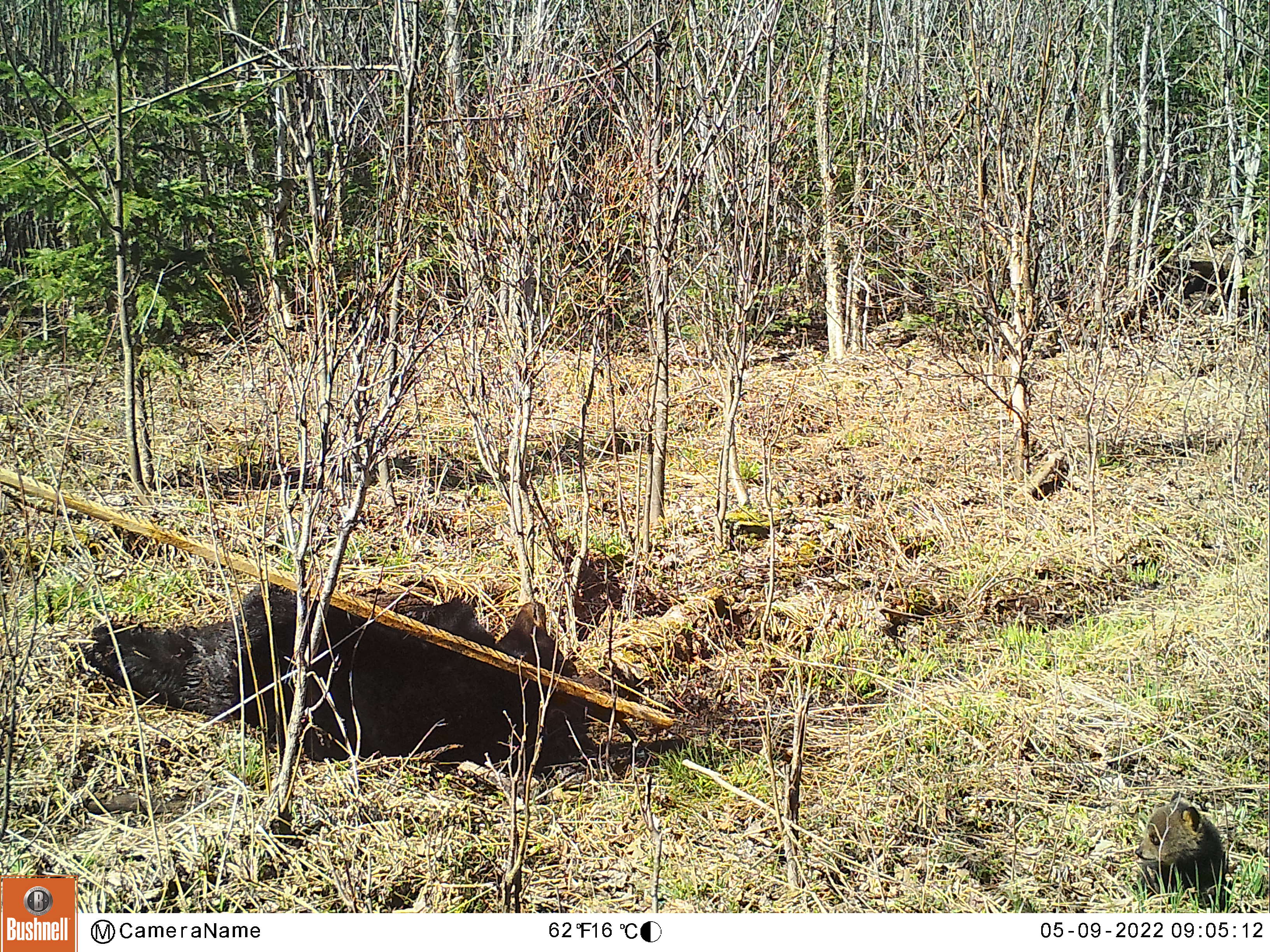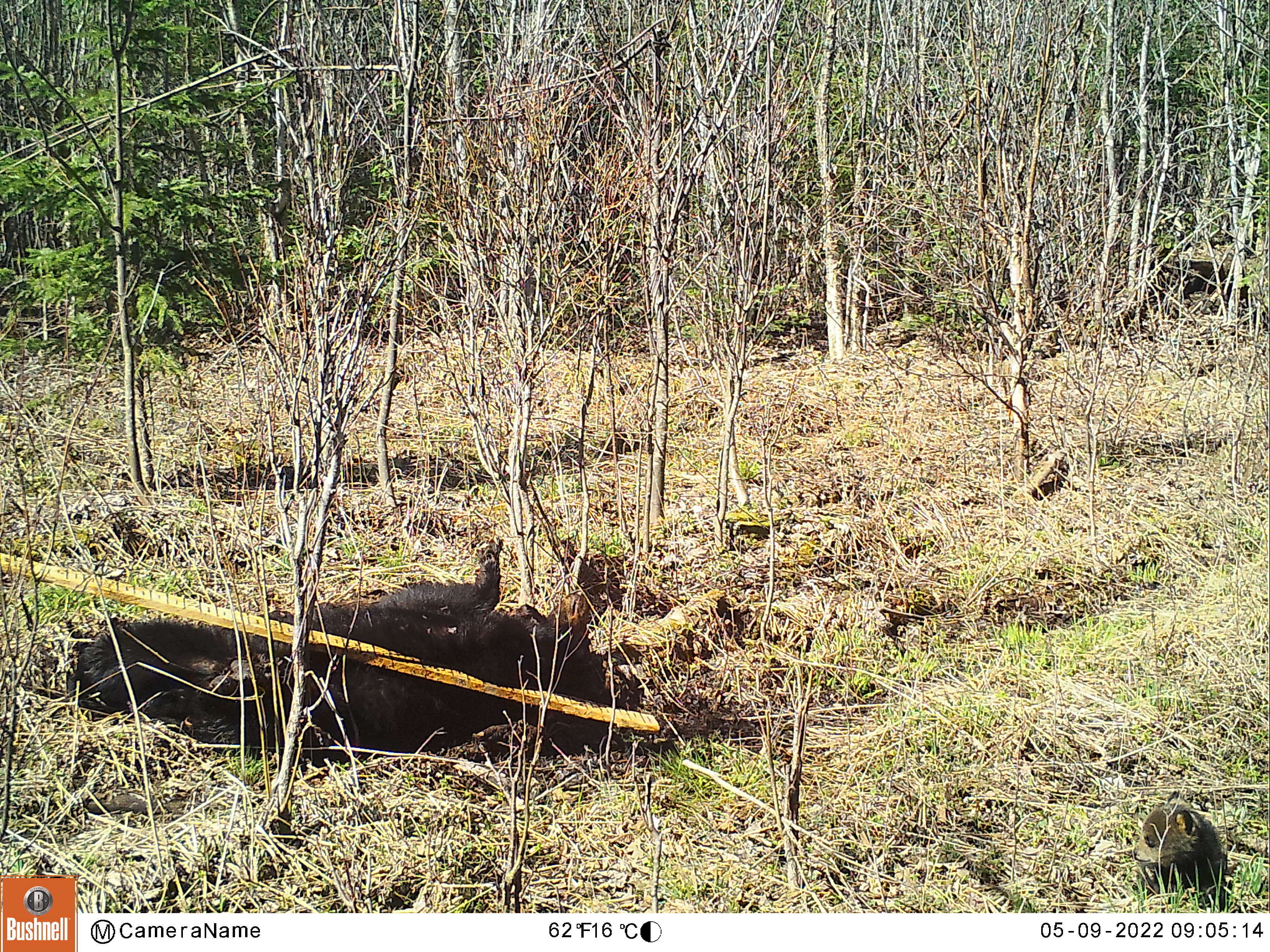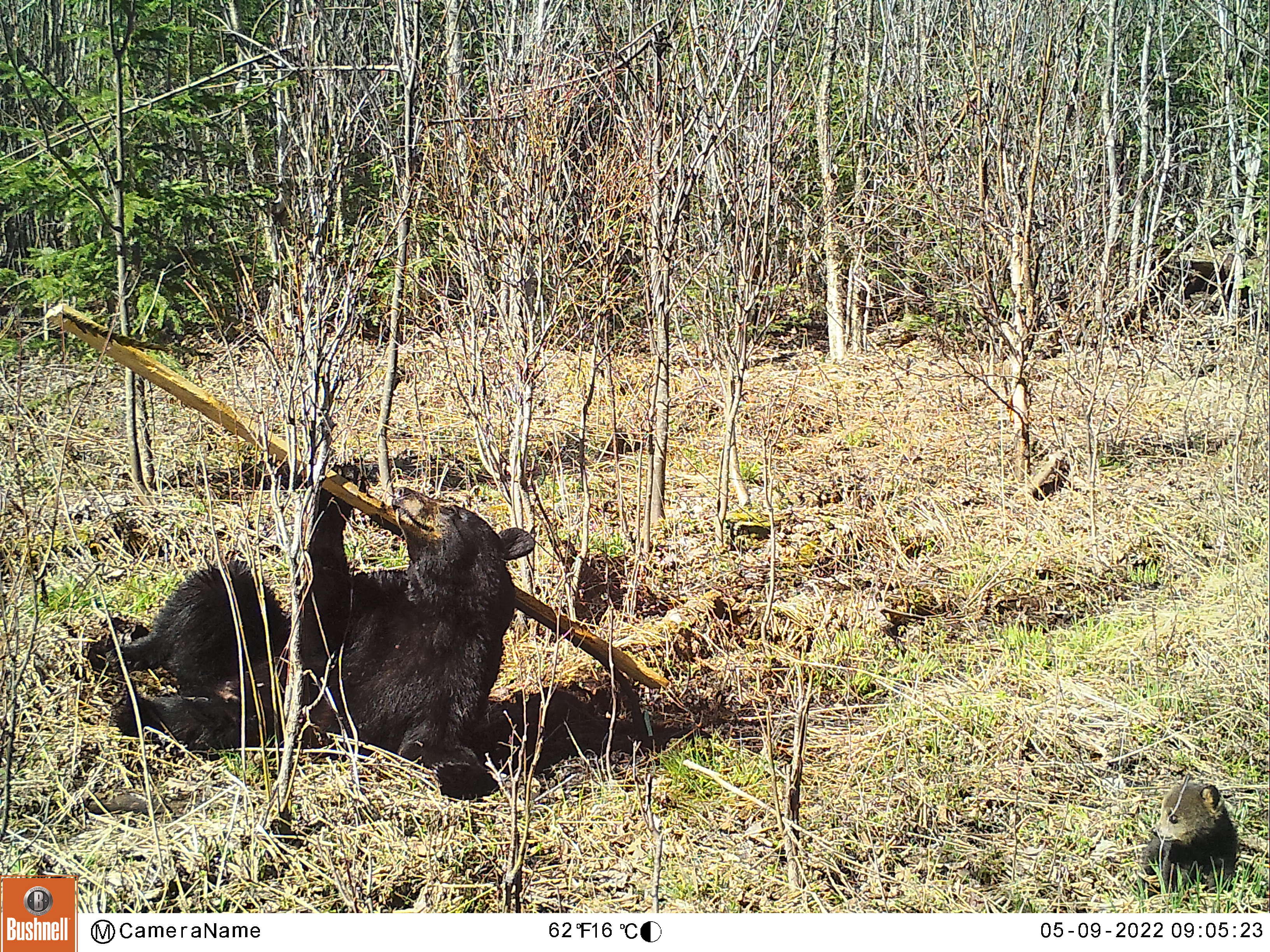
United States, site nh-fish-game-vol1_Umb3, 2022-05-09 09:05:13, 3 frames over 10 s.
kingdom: Animalia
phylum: Chordata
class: Mammalia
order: Carnivora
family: Ursidae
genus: Ursus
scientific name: Ursus americanus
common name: black bear